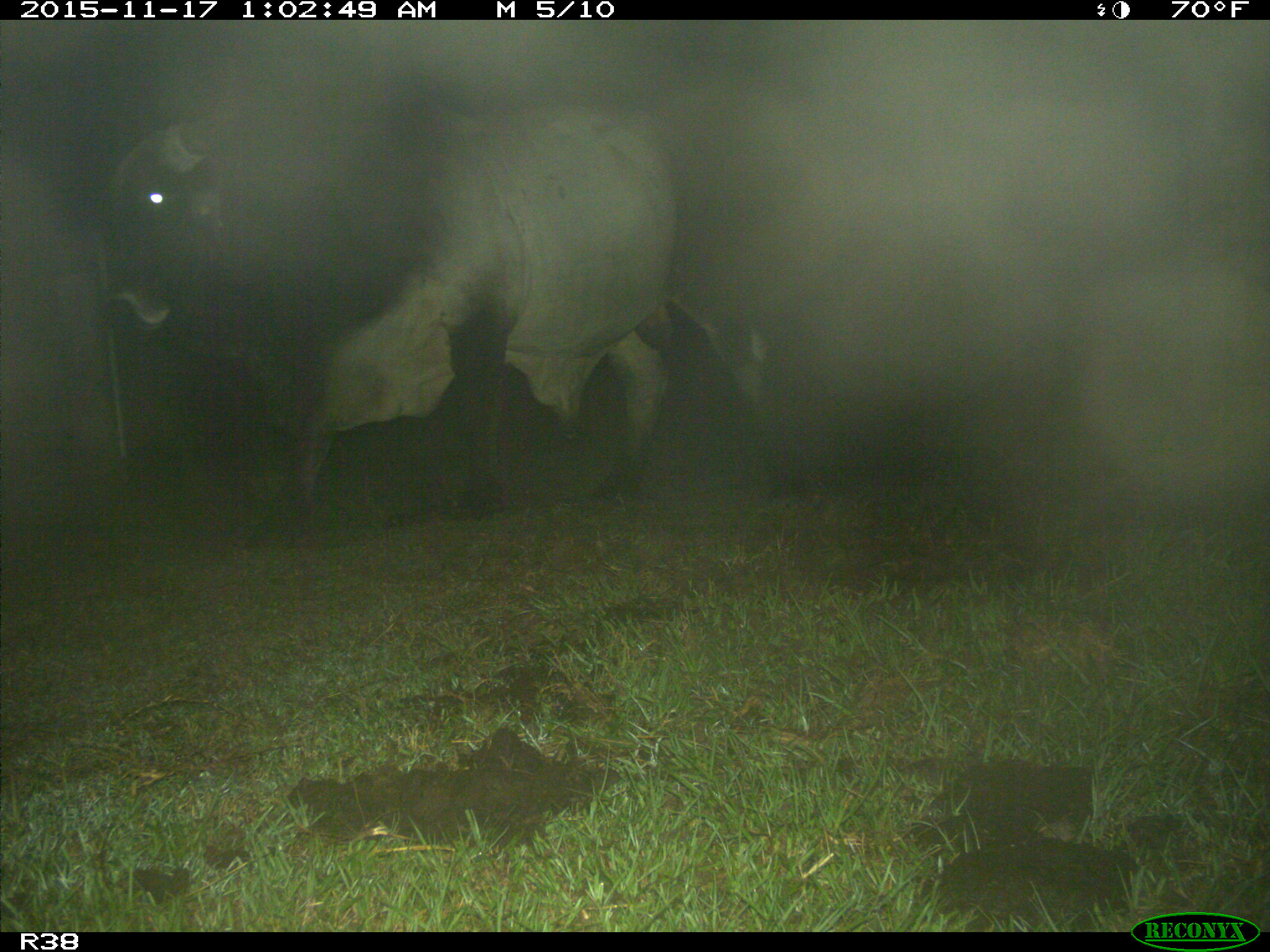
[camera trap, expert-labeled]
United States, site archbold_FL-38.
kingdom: Animalia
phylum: Chordata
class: Mammalia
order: Artiodactyla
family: Bovidae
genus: Bos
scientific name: Bos taurus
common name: domestic cow